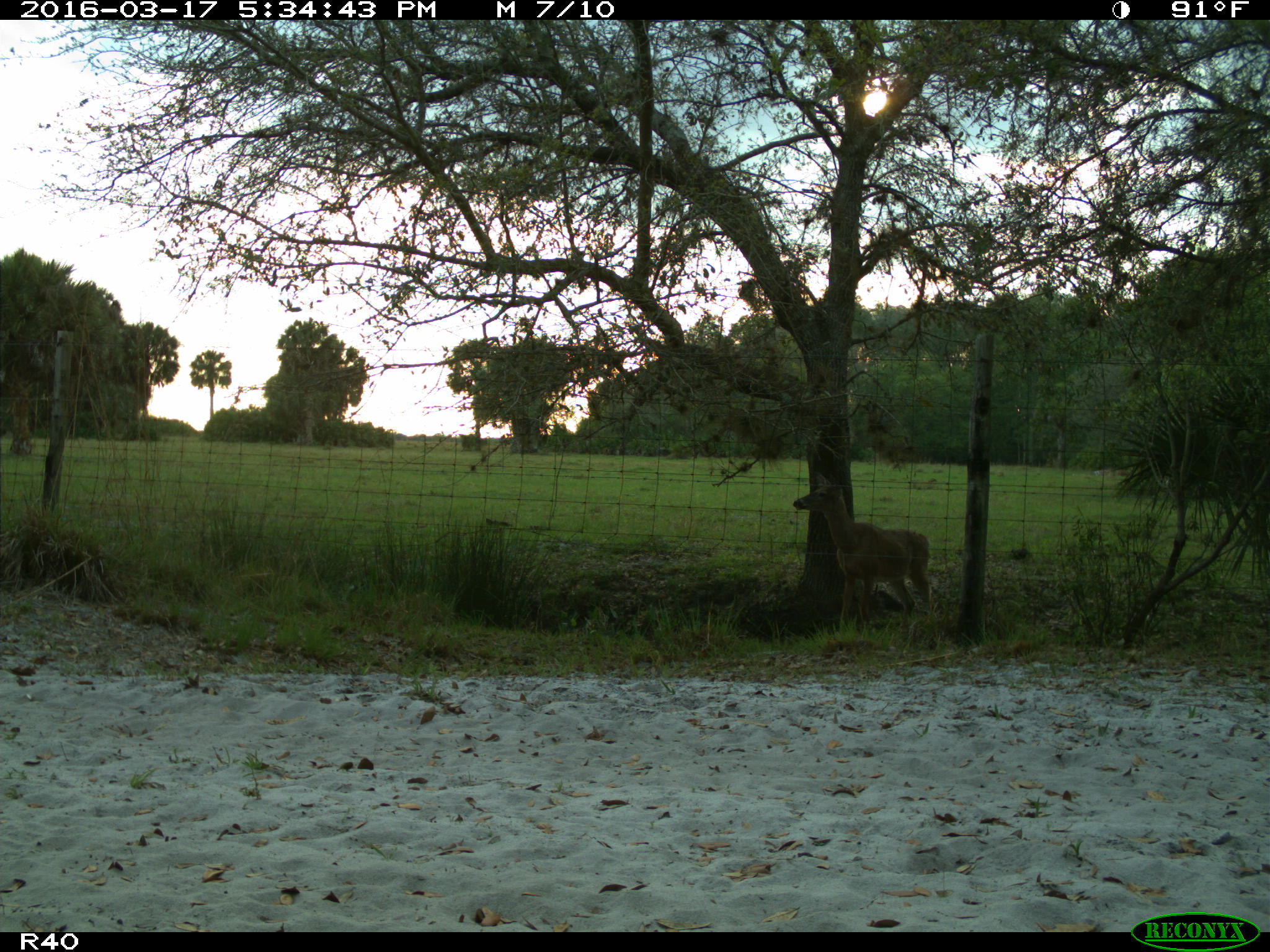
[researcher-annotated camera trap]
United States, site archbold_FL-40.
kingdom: Animalia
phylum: Chordata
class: Mammalia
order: Artiodactyla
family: Cervidae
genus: Odocoileus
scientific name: Odocoileus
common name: deer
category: unidentified deer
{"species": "unidentified deer (deer) (Odocoileus)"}